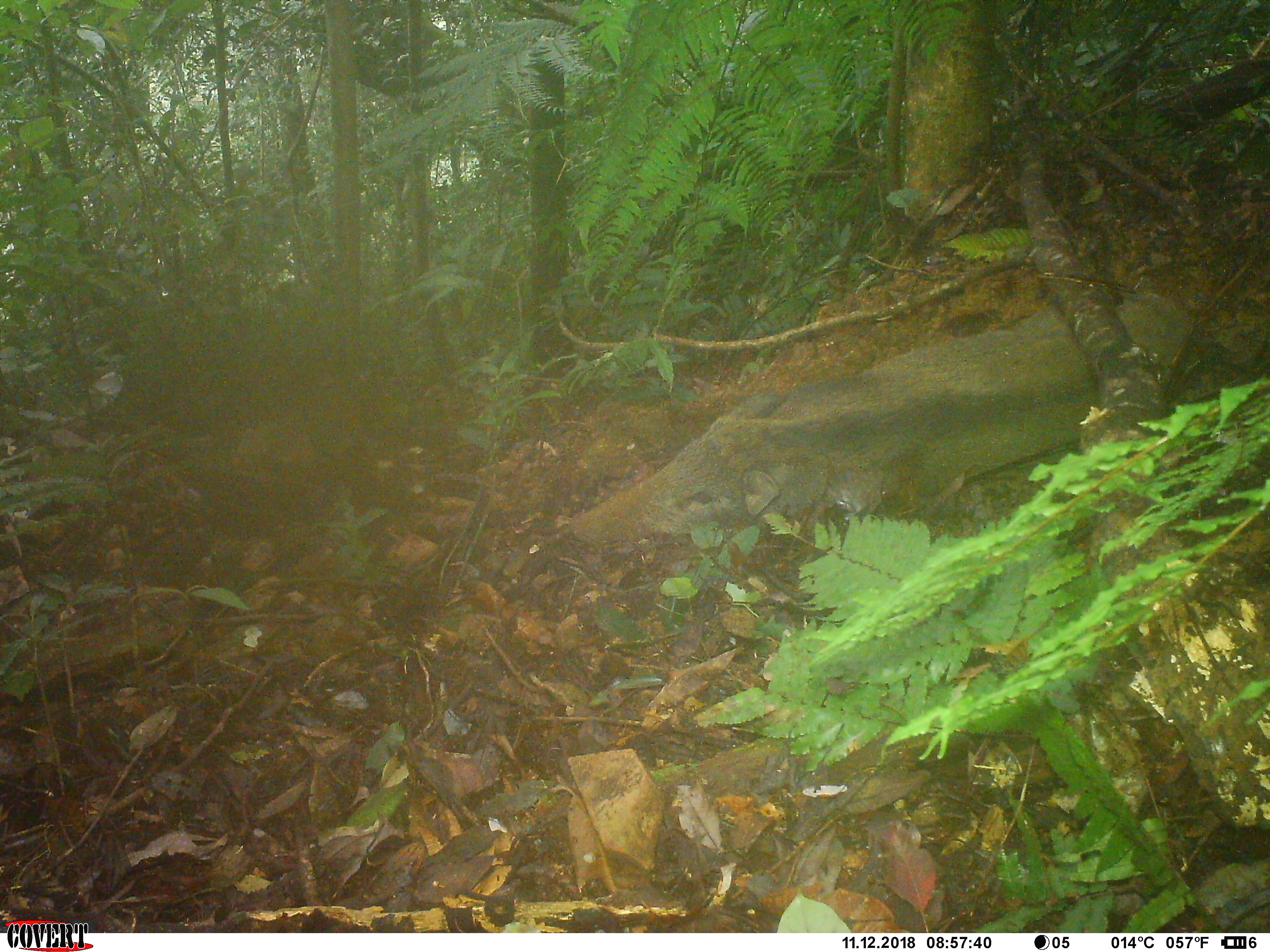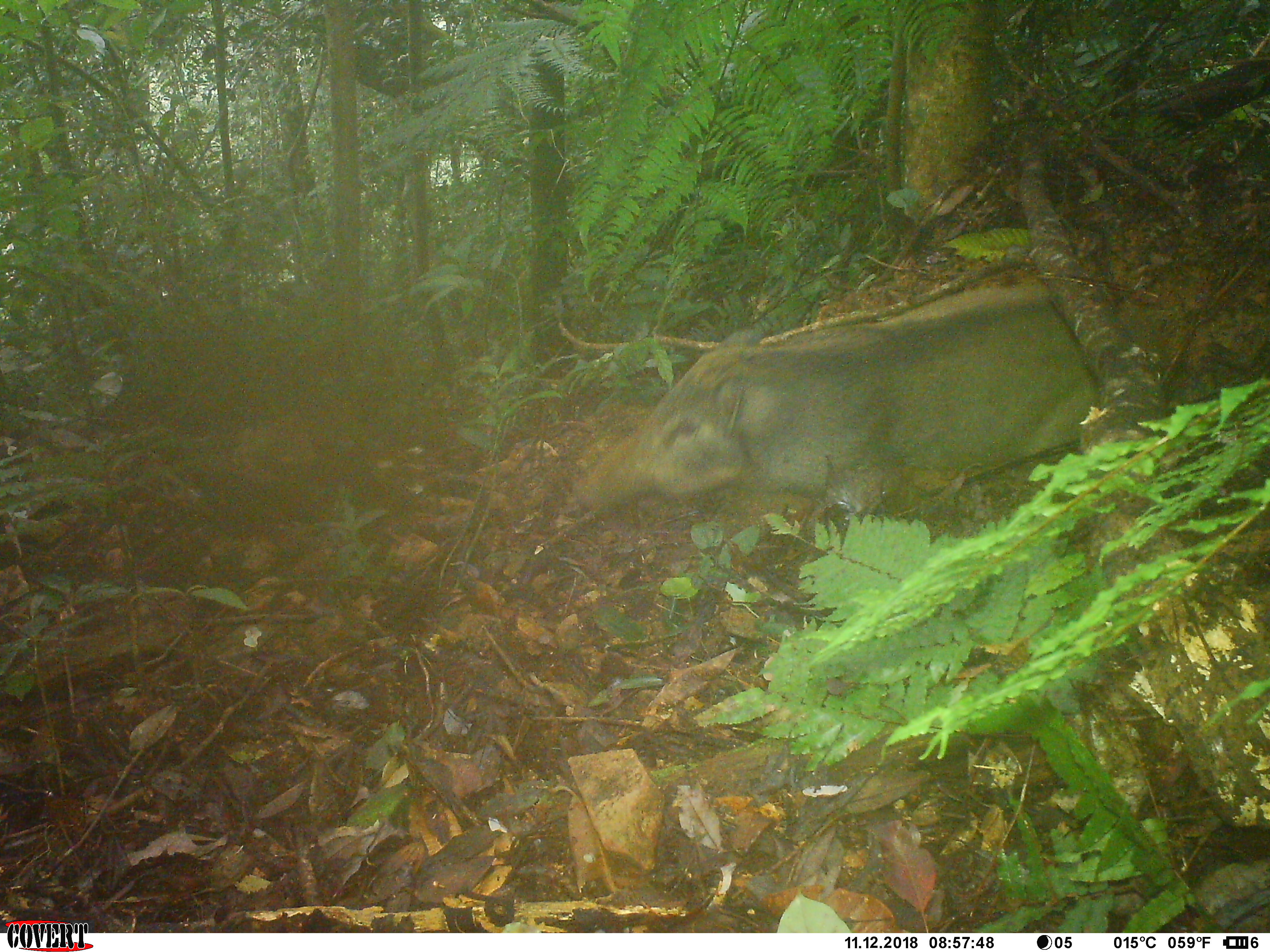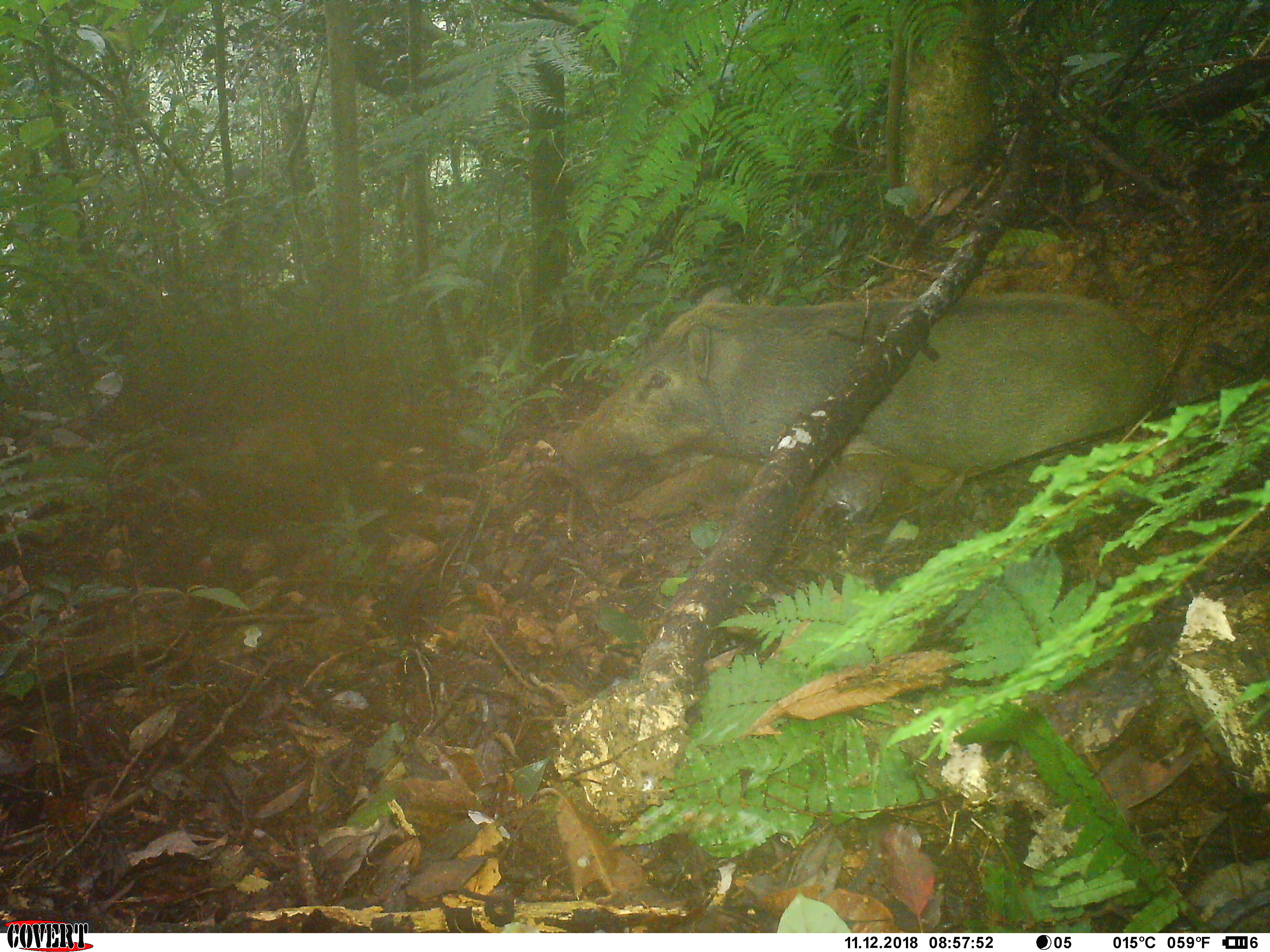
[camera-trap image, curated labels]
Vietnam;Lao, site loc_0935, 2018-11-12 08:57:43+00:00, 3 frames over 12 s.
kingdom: Animalia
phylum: Chordata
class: Mammalia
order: Artiodactyla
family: Suidae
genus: Sus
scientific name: Sus scrofa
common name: eurasian wild pig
Eurasian wild pig (Sus scrofa). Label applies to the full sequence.